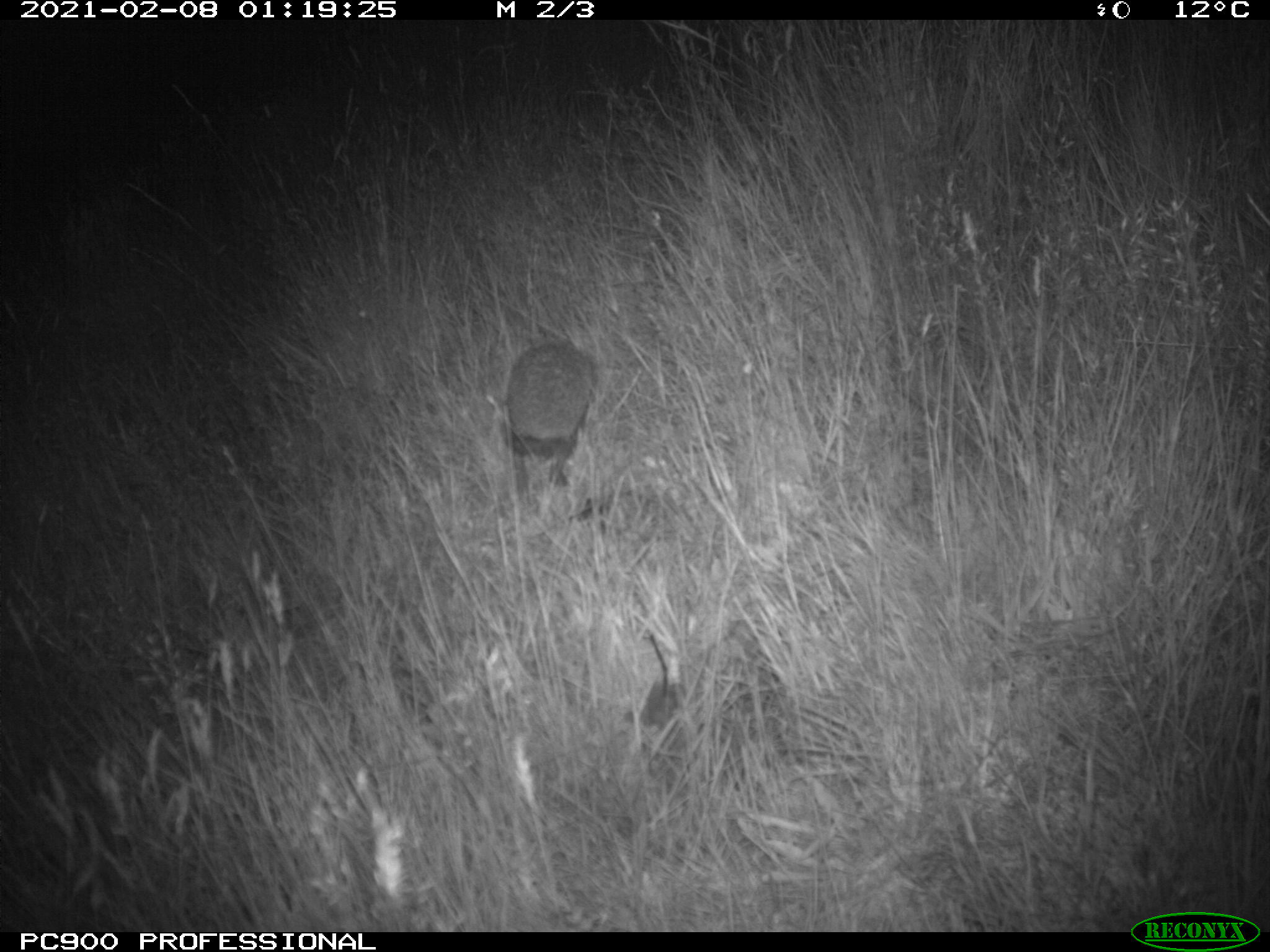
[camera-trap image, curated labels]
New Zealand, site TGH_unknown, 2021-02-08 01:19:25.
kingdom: Animalia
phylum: Chordata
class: Mammalia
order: Eulipotyphla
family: Erinaceidae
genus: Erinaceus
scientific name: Erinaceus europaeus europaeus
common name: european hedgehog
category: hedgehog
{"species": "hedgehog (european hedgehog) (Erinaceus europaeus europaeus)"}